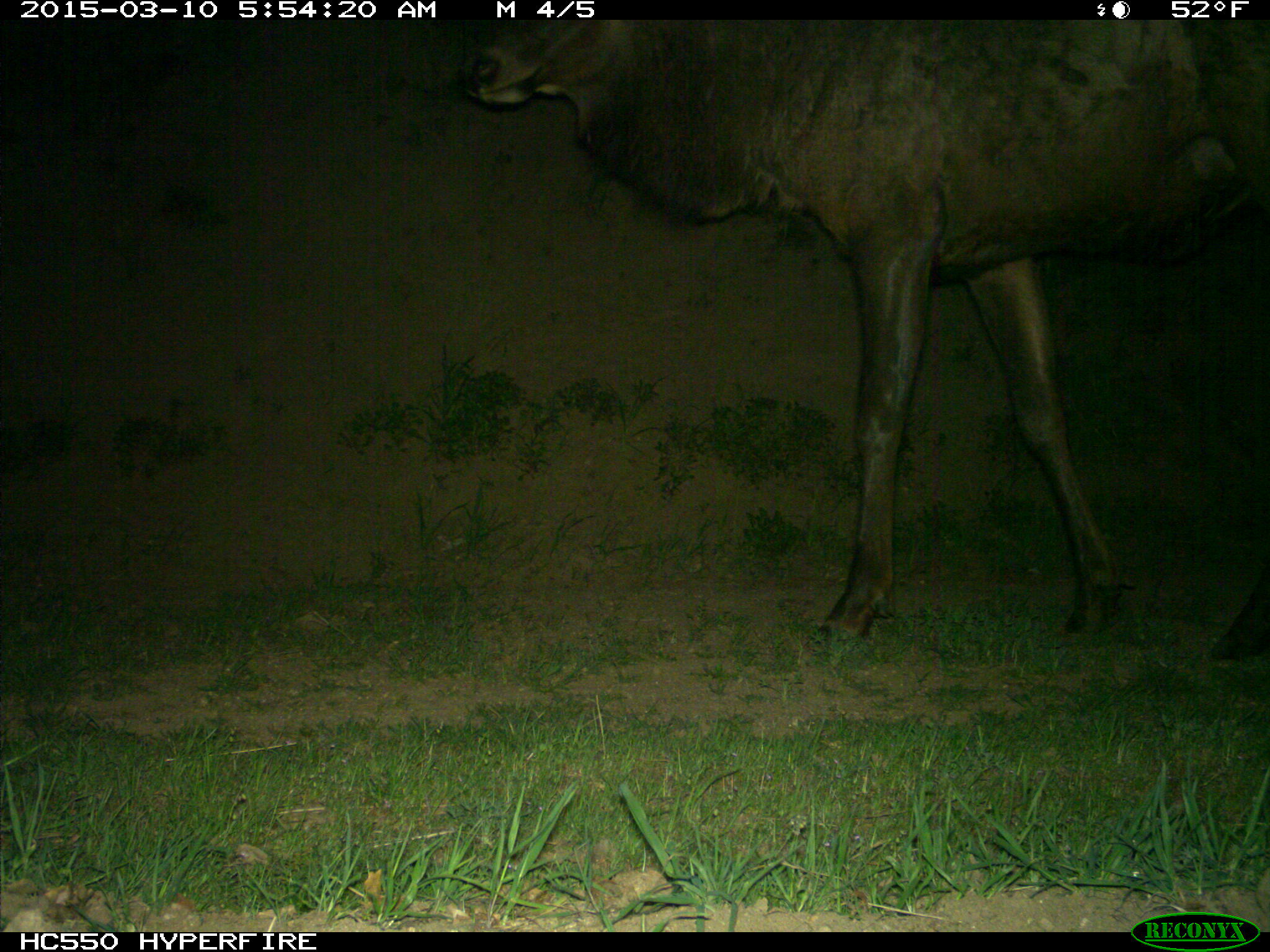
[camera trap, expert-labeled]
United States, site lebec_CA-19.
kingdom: Animalia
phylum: Chordata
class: Mammalia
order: Artiodactyla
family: Cervidae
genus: Cervus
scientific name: Cervus canadensis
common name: elk